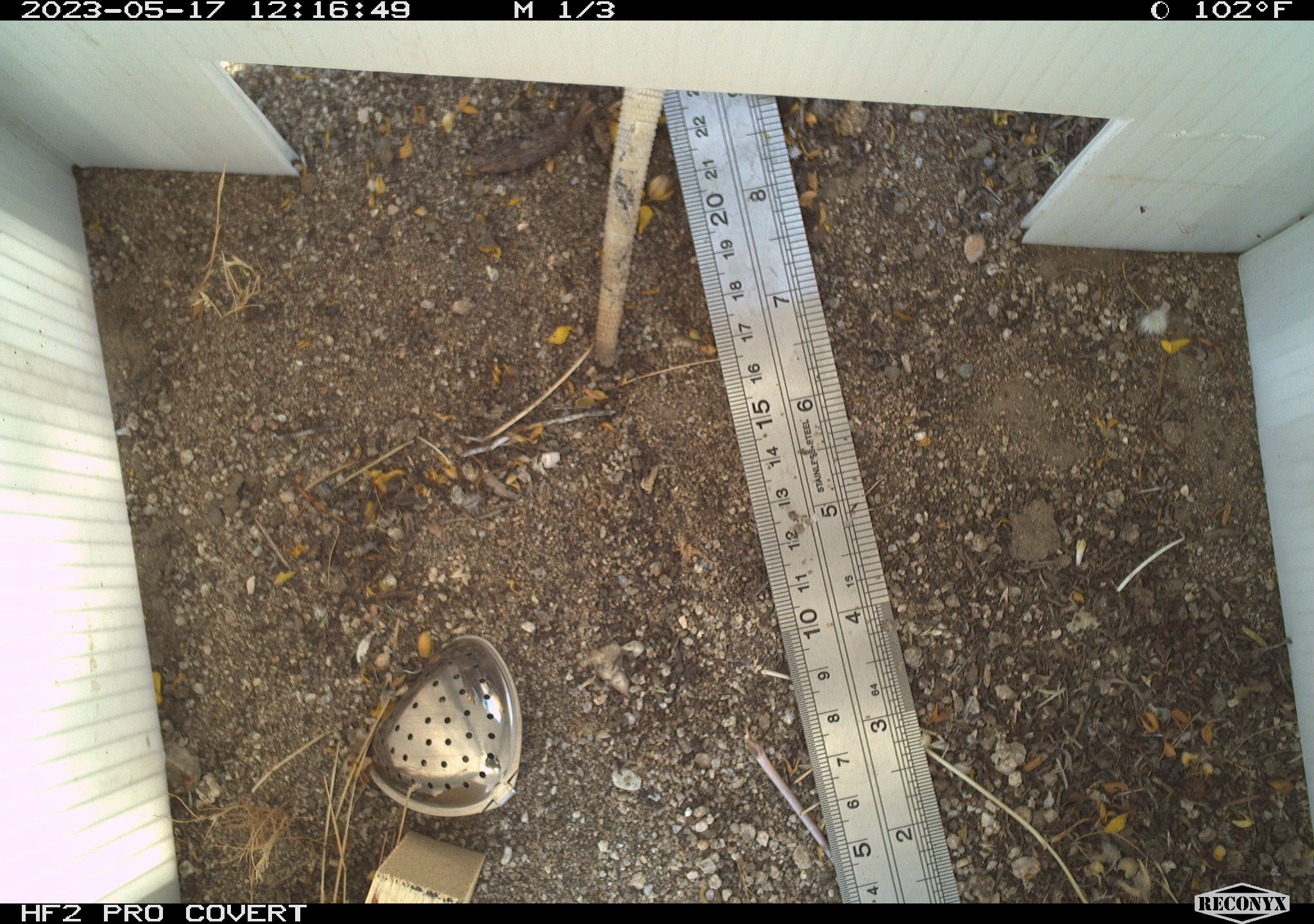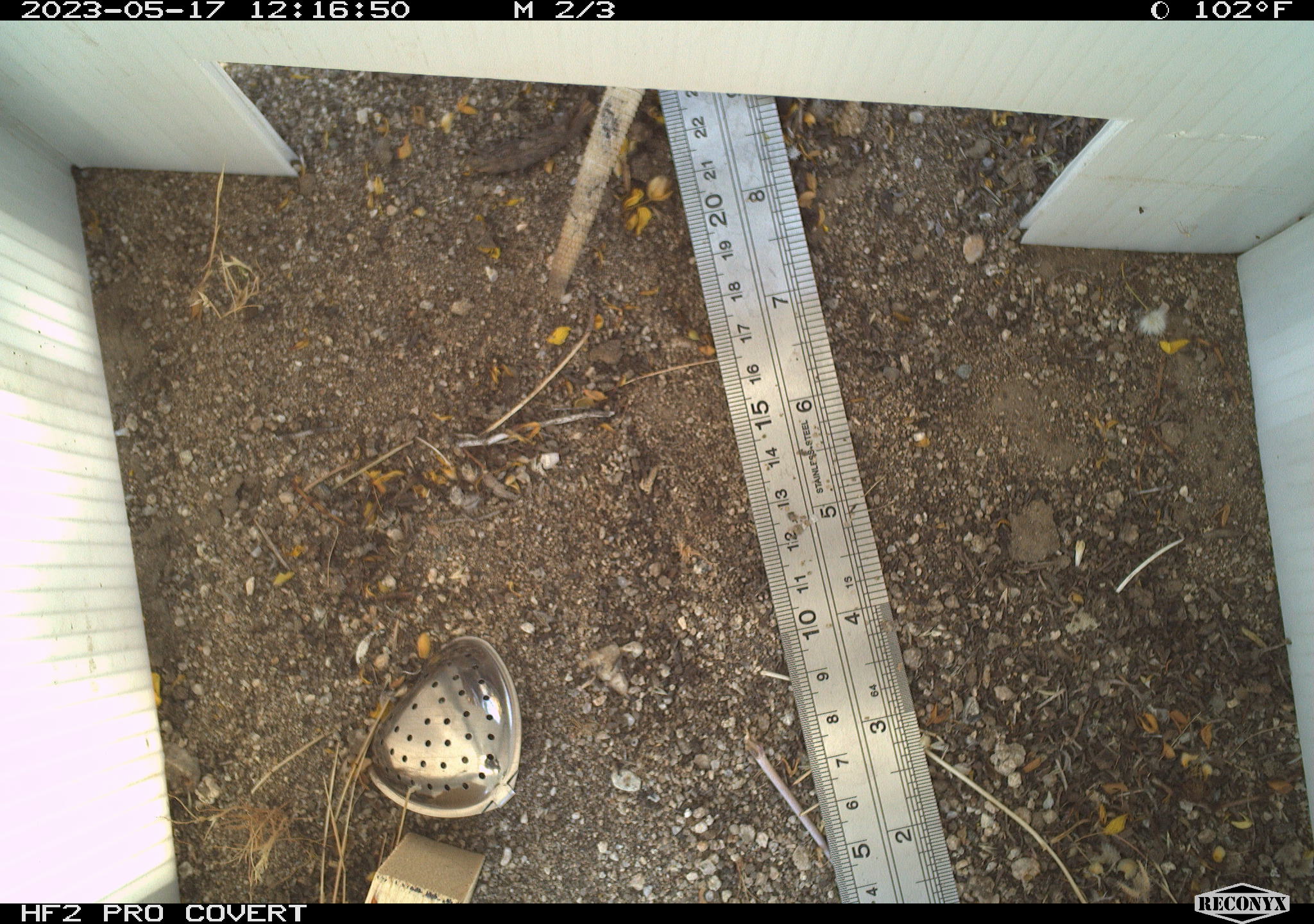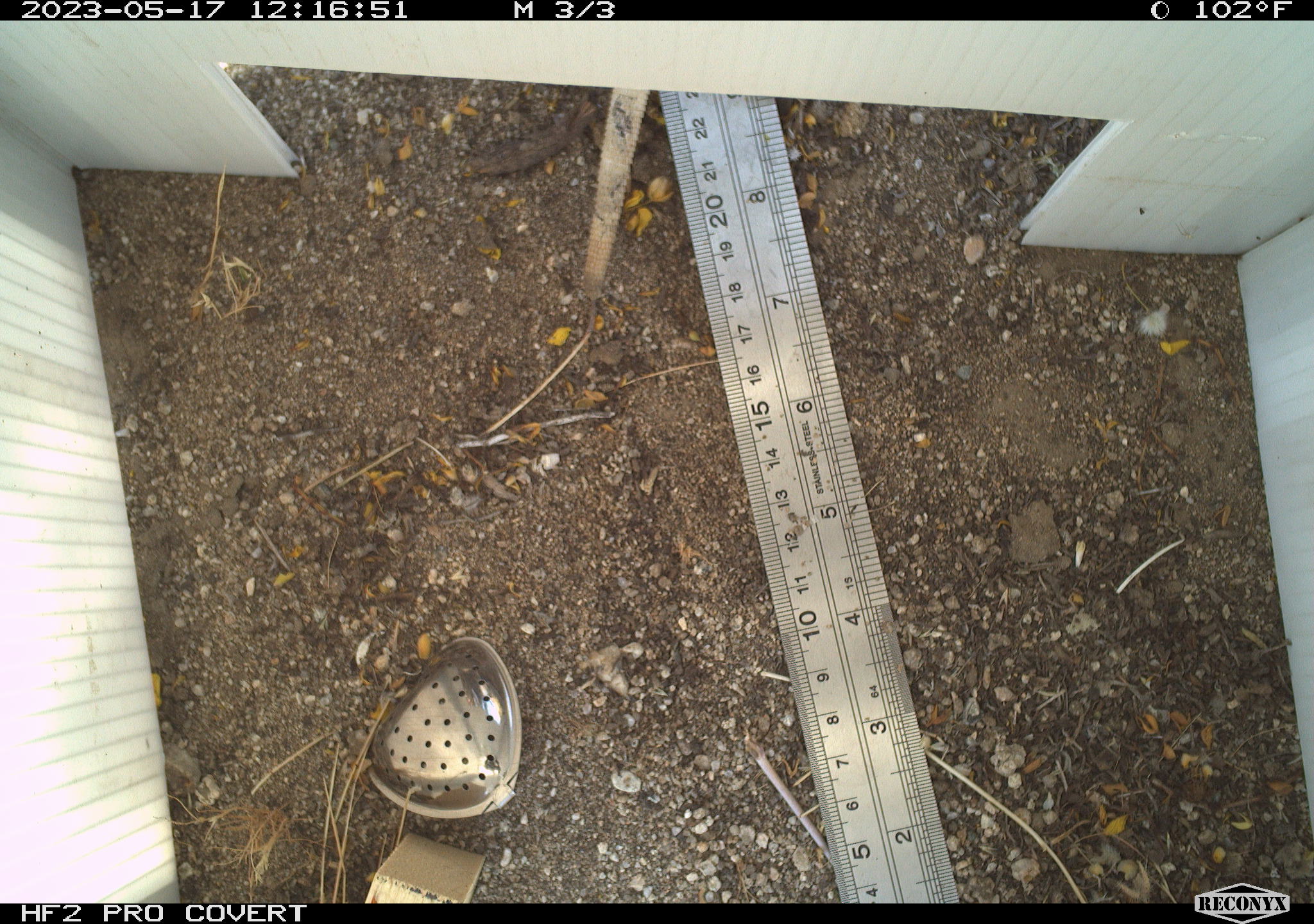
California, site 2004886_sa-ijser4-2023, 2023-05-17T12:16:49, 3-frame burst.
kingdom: Animalia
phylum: Chordata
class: Reptilia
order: Squamata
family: Iguanidae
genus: Sauromalus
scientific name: Sauromalus ater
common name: common chuckwalla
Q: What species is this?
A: Common chuckwalla (Sauromalus ater).